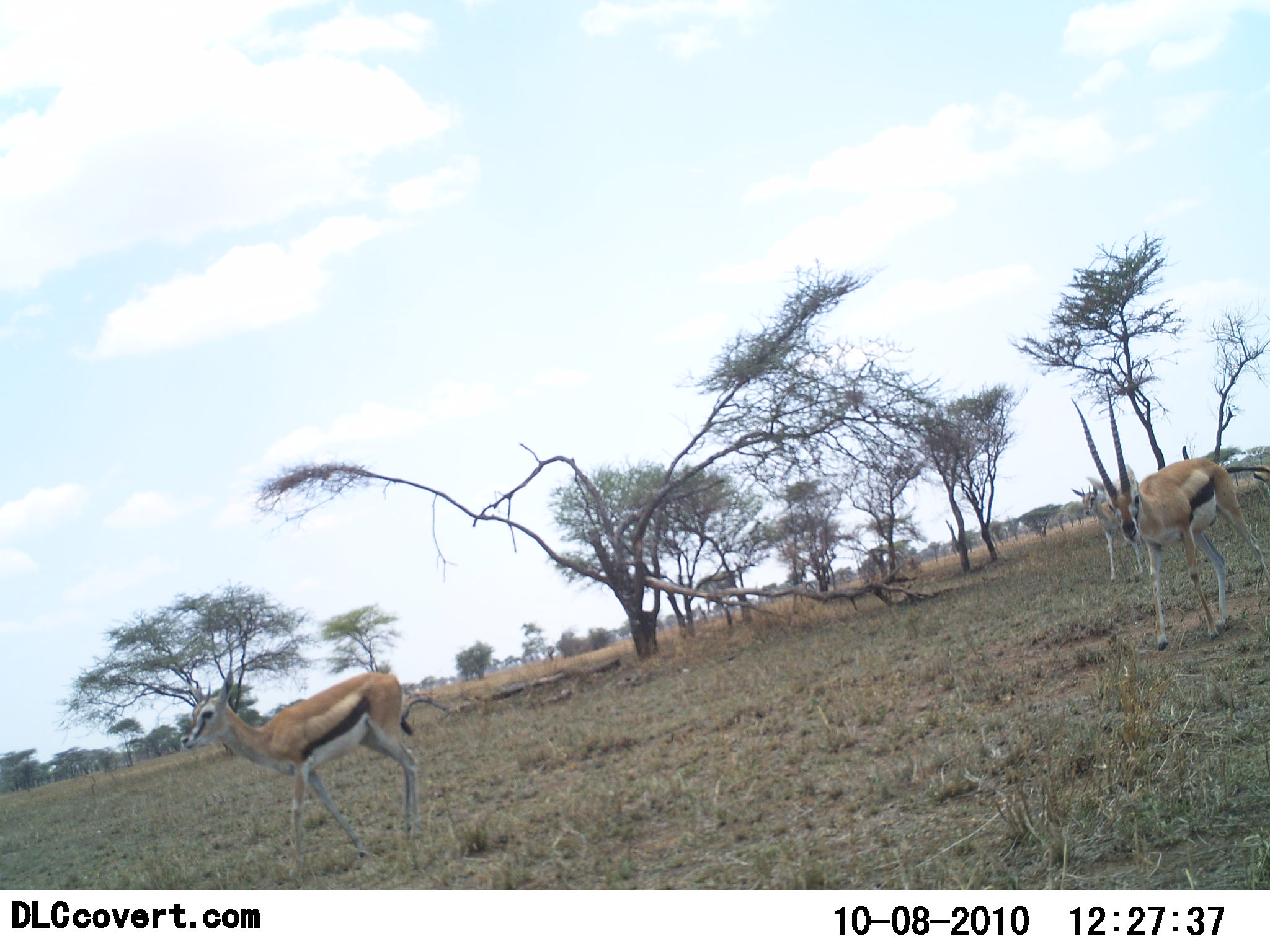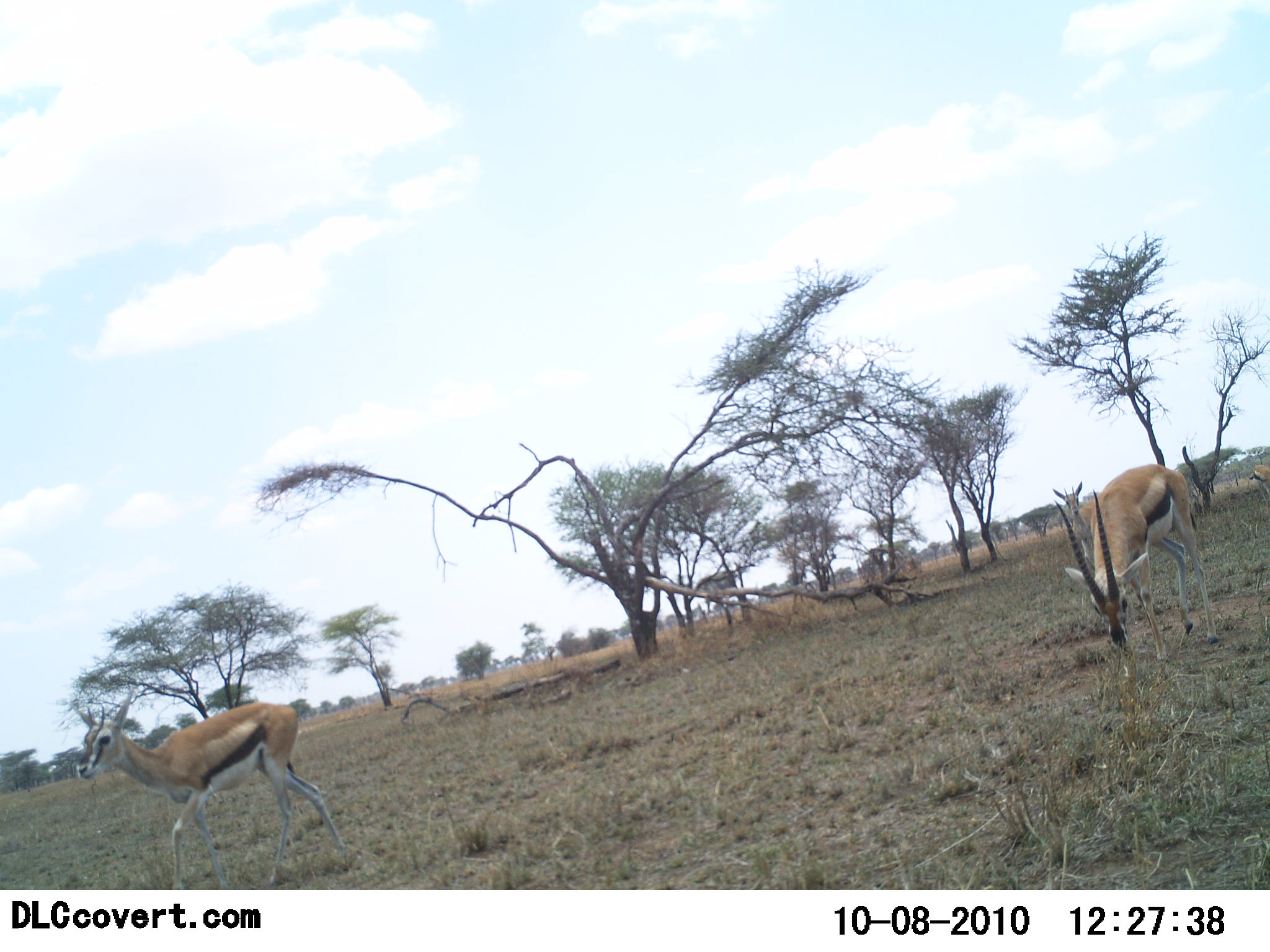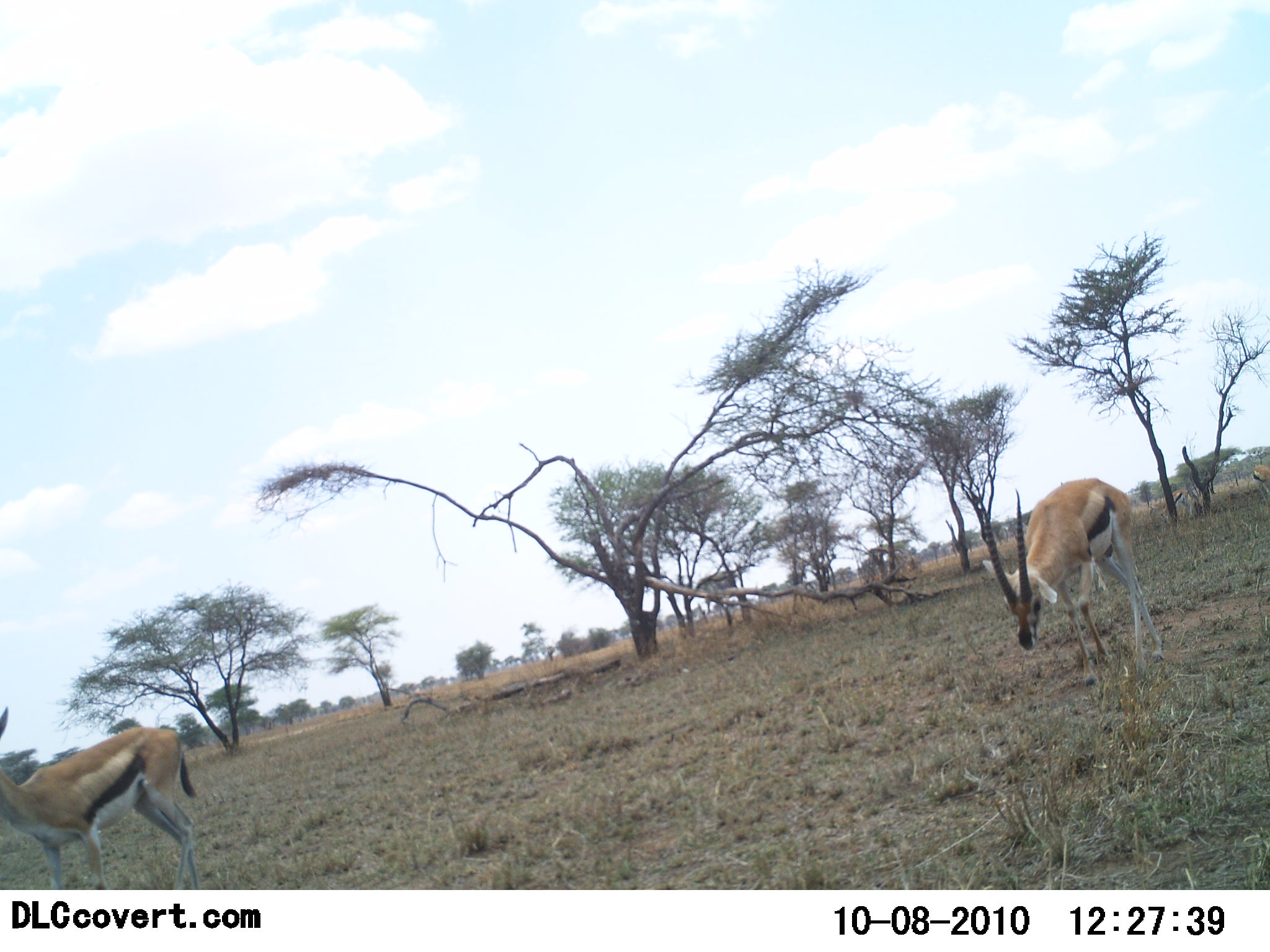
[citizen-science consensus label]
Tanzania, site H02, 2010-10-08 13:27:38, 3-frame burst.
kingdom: Animalia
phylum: Chordata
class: Mammalia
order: Artiodactyla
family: Bovidae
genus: Eudorcas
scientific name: Eudorcas thomsonii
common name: thomson's gazelle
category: gazellethomsons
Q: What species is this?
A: Gazellethomsons (thomson's gazelle) (Eudorcas thomsonii).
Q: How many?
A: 3.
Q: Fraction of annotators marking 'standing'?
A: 17%.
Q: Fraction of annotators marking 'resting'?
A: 0%.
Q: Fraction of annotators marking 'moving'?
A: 88%.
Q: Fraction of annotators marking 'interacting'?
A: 0%.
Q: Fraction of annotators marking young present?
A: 4%.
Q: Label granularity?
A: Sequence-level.